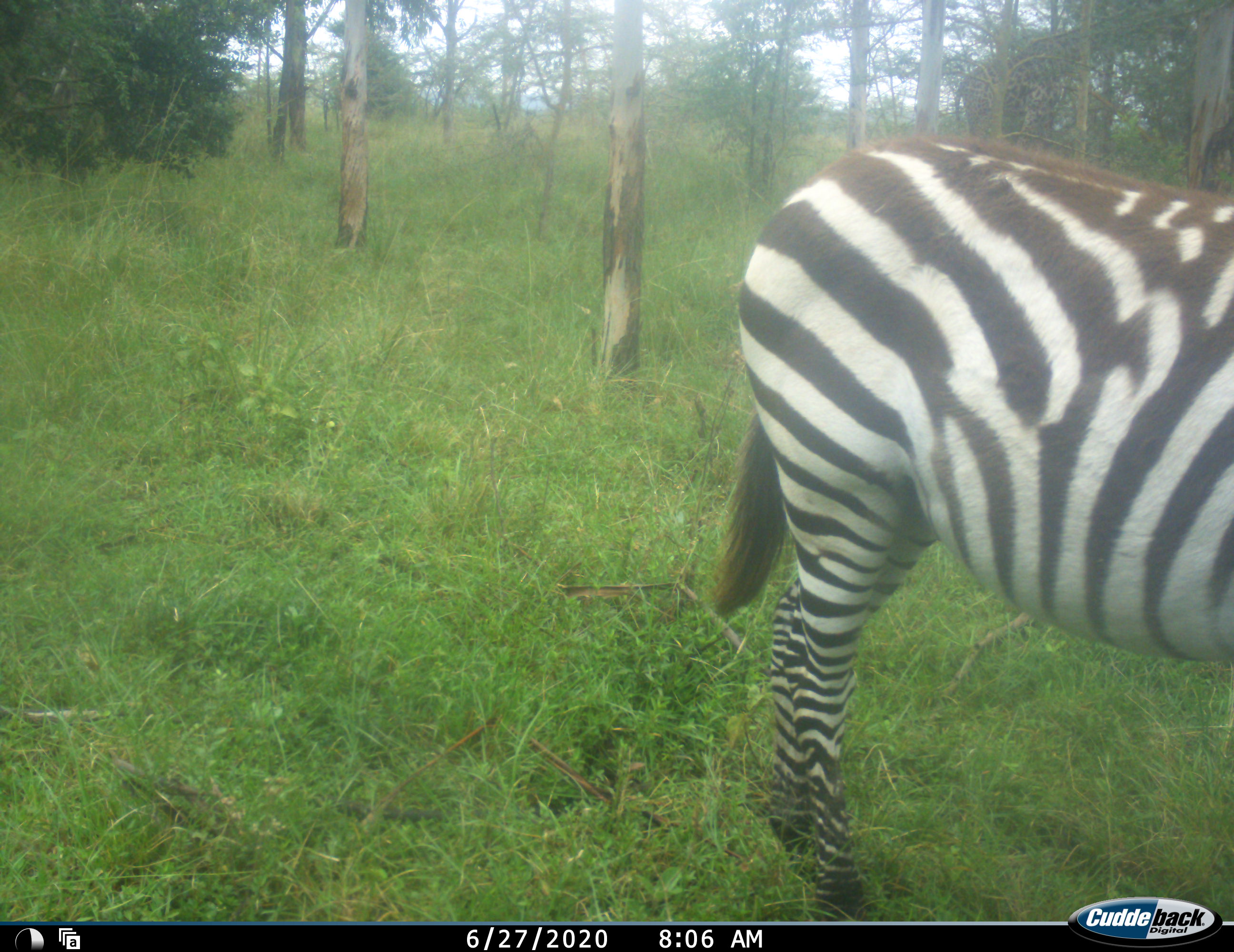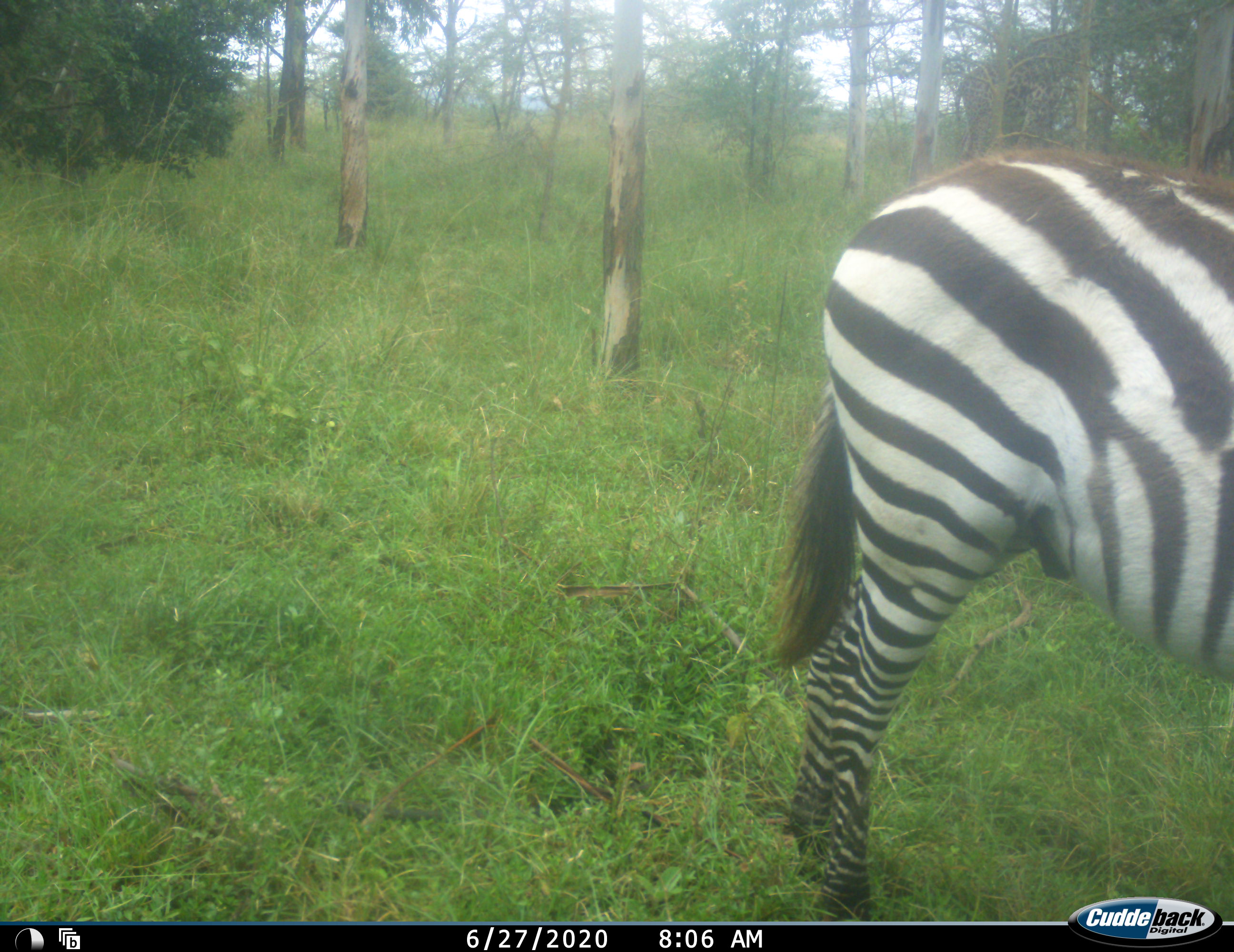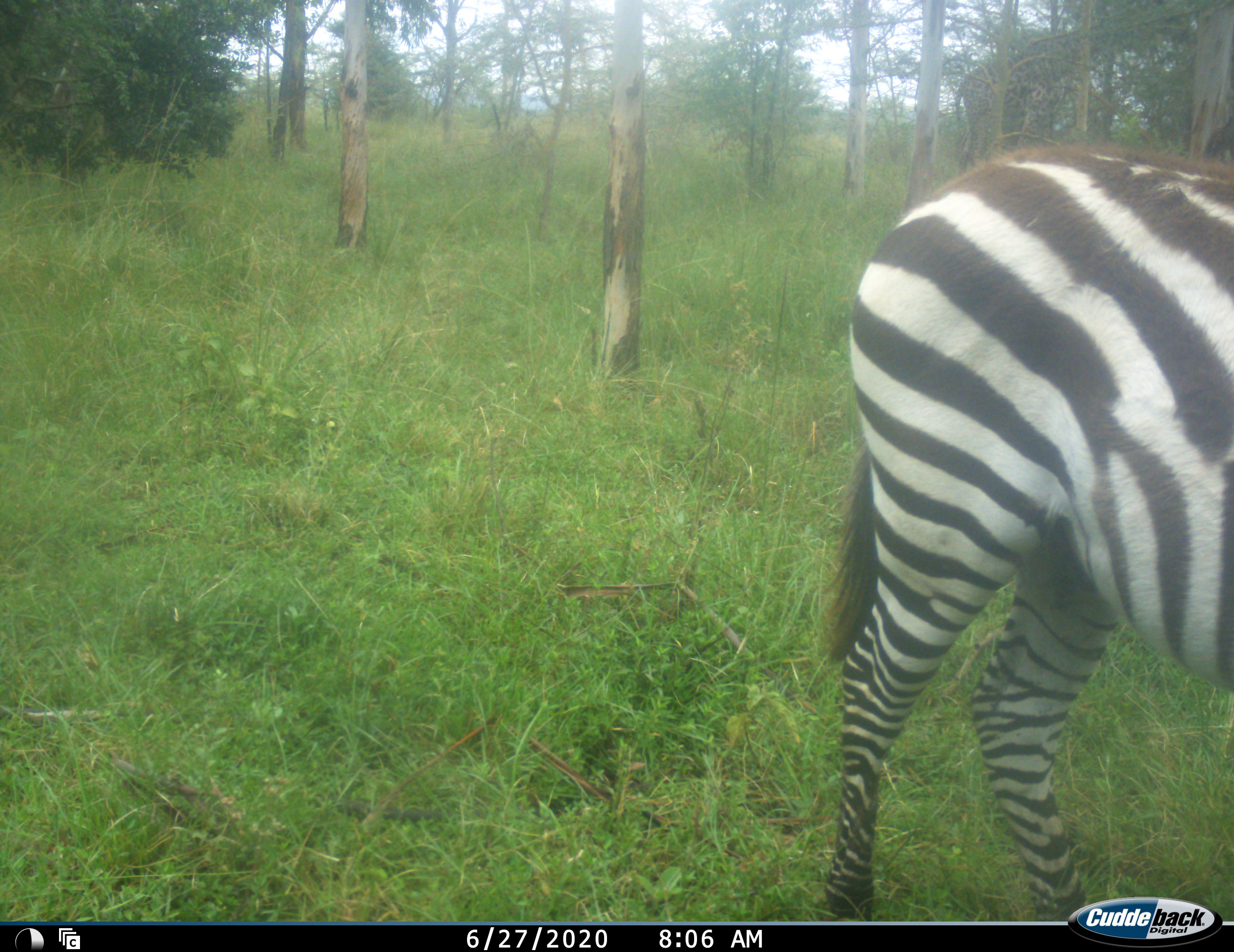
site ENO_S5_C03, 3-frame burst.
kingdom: Animalia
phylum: Chordata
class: Mammalia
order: Perissodactyla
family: Equidae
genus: Equus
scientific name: Equus quagga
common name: plains zebra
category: zebraplains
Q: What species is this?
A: Zebraplains (plains zebra) (Equus quagga).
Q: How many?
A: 1.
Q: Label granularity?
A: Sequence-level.